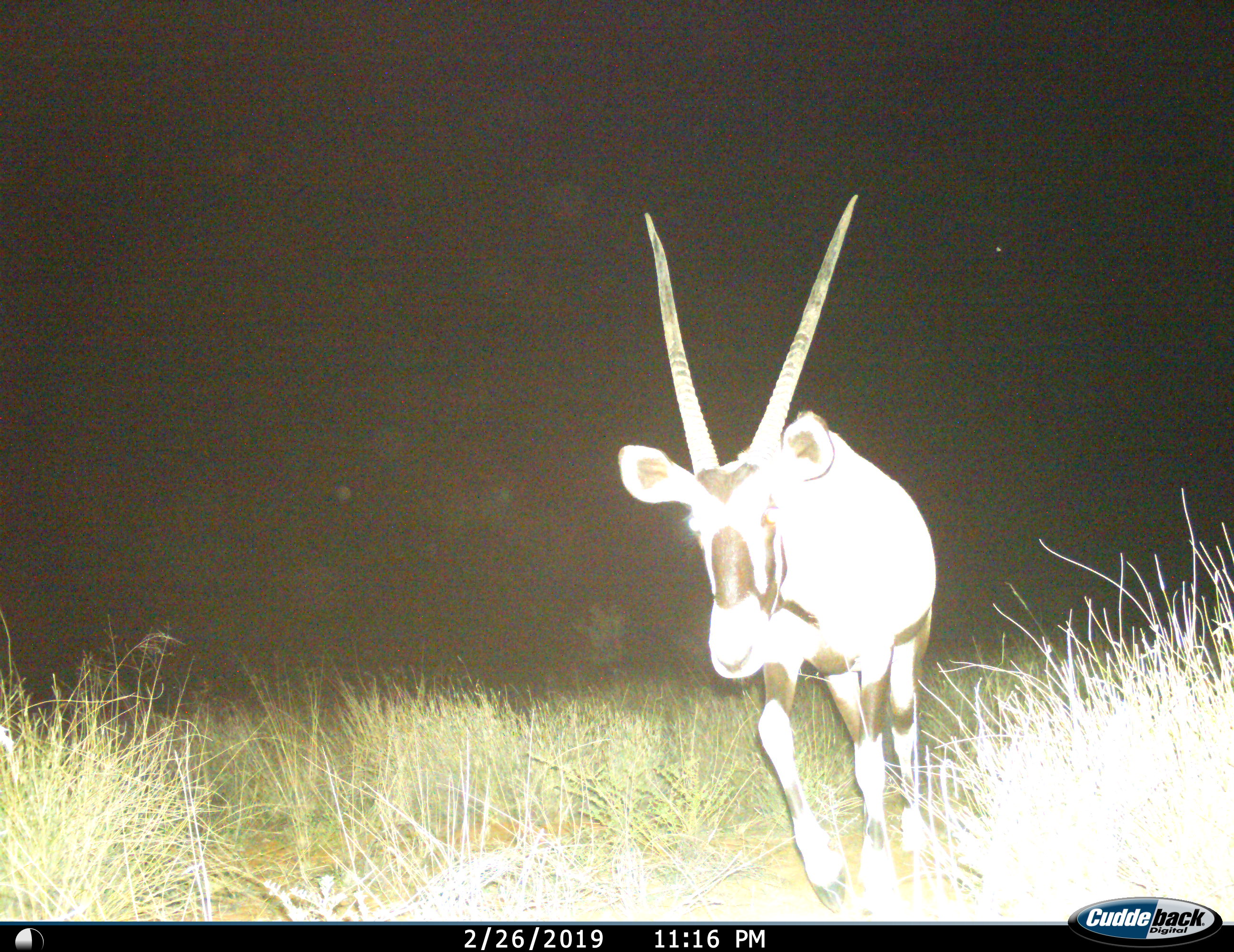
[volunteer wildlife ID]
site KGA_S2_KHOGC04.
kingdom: Animalia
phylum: Chordata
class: Mammalia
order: Artiodactyla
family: Bovidae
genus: Oryx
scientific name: Oryx gazella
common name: gemsbok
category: oryx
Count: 1.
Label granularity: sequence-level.